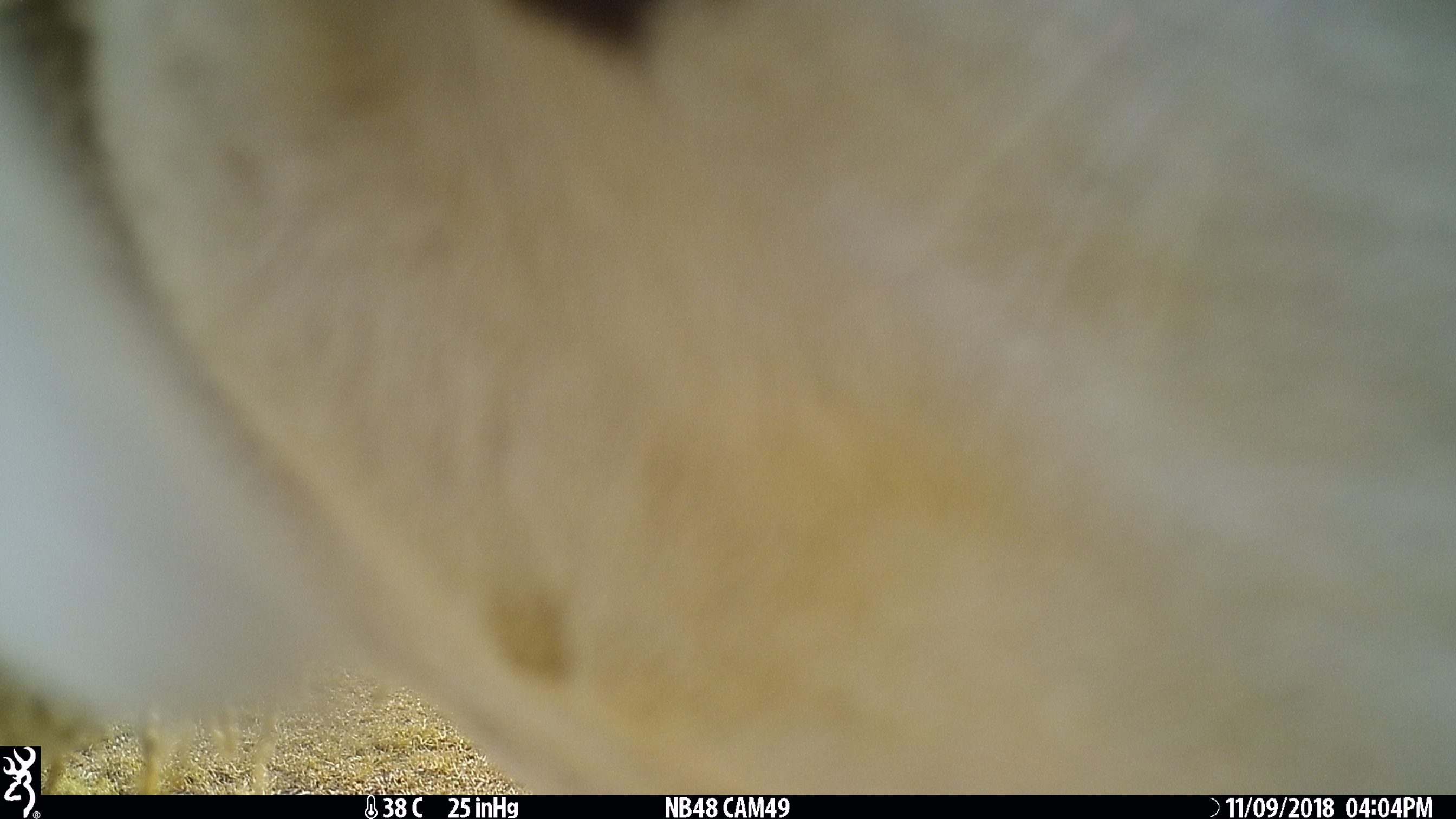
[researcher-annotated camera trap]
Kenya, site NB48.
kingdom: Animalia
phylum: Chordata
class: Mammalia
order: Artiodactyla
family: Bovidae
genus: Nanger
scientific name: Nanger granti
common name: grant's gazelle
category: gazelle grants